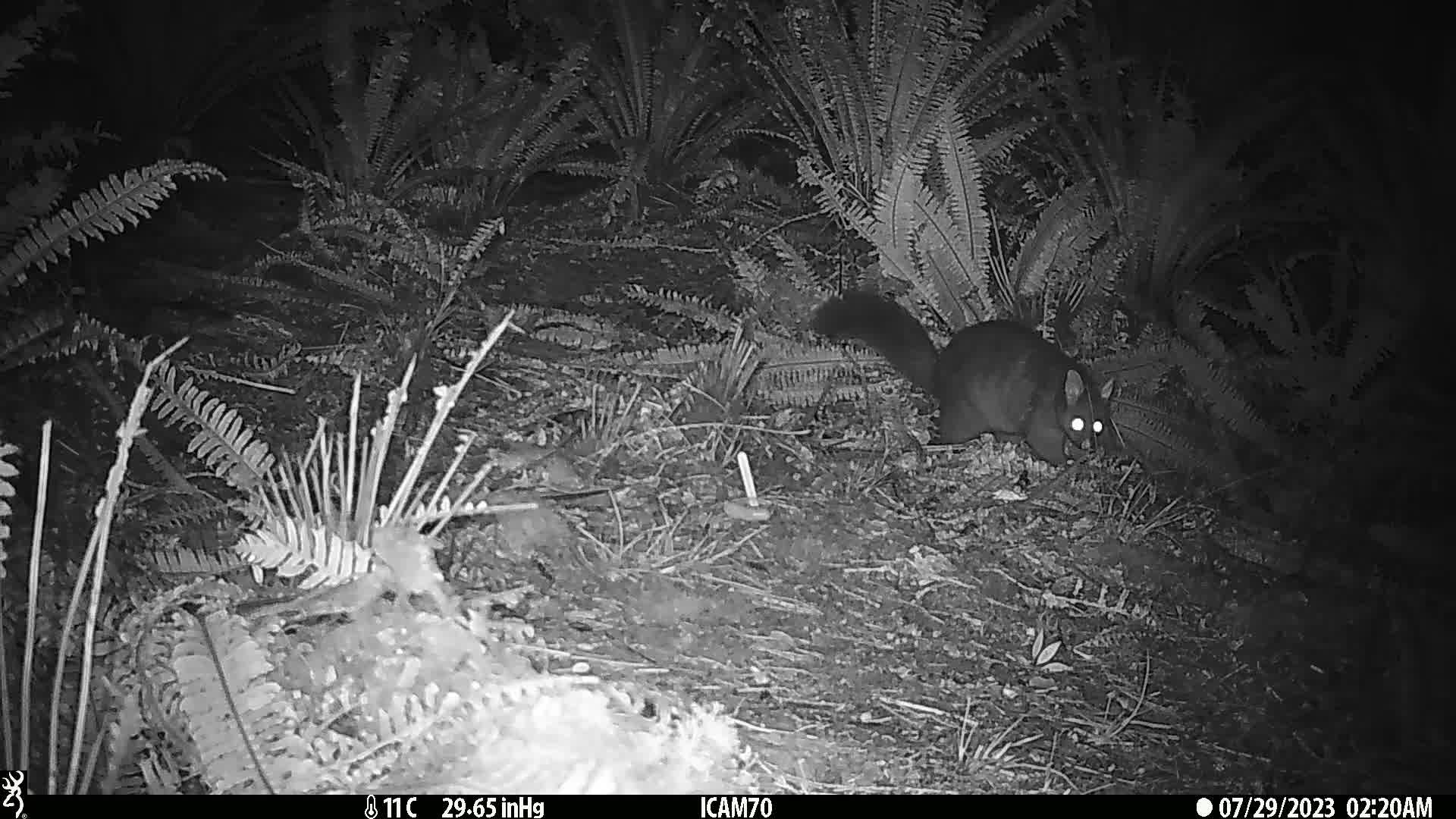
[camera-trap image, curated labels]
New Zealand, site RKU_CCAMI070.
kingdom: Animalia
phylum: Chordata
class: Mammalia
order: Diprotodontia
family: Phalangeridae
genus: Trichosurus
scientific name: Trichosurus vulpecula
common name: common brushtail possum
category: possum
Possum (common brushtail possum) (Trichosurus vulpecula).